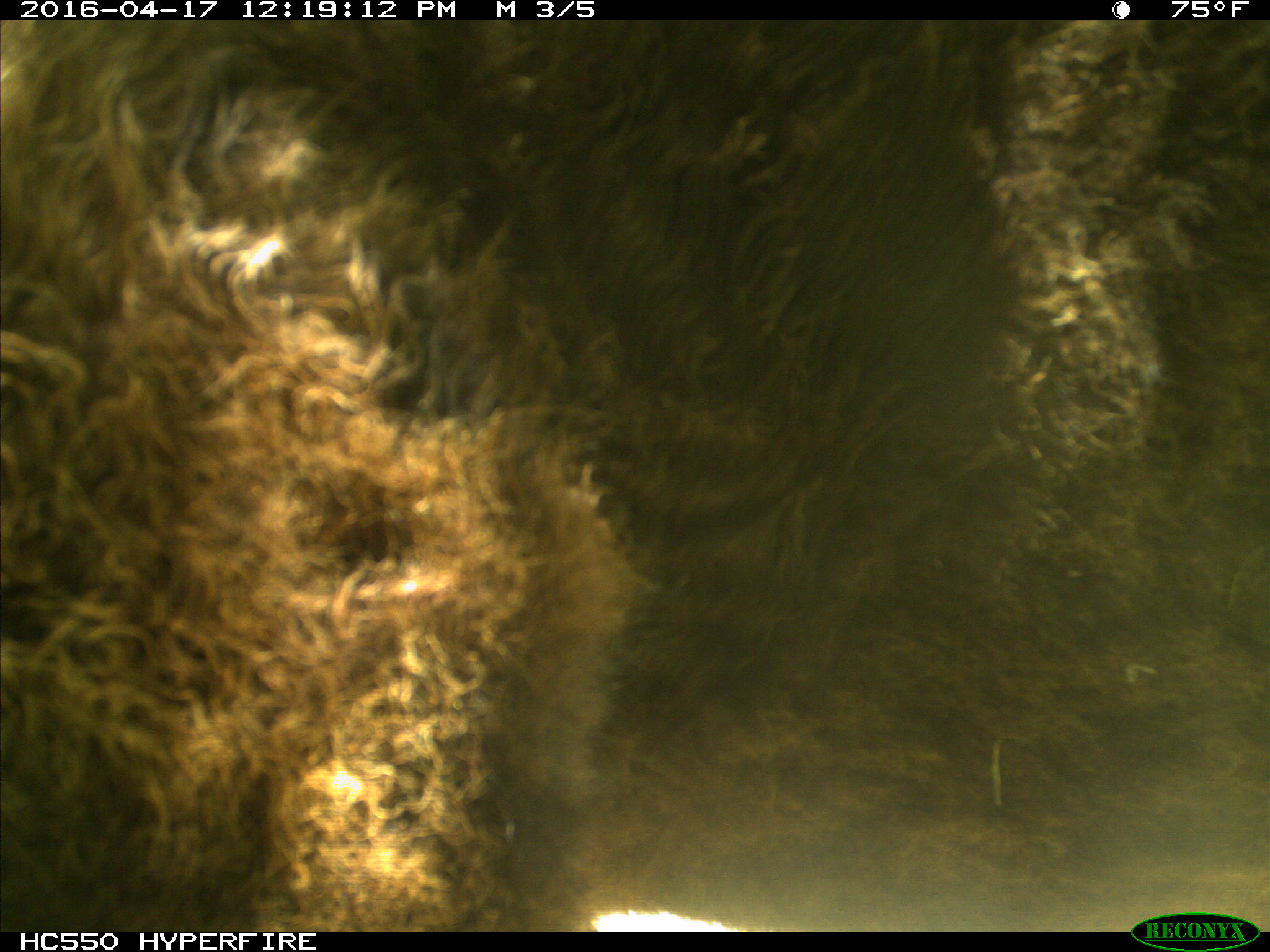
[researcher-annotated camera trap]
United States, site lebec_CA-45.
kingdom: Animalia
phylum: Chordata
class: Mammalia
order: Artiodactyla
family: Bovidae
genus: Bos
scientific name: Bos taurus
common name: domestic cow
Bos taurus (domestic cow).